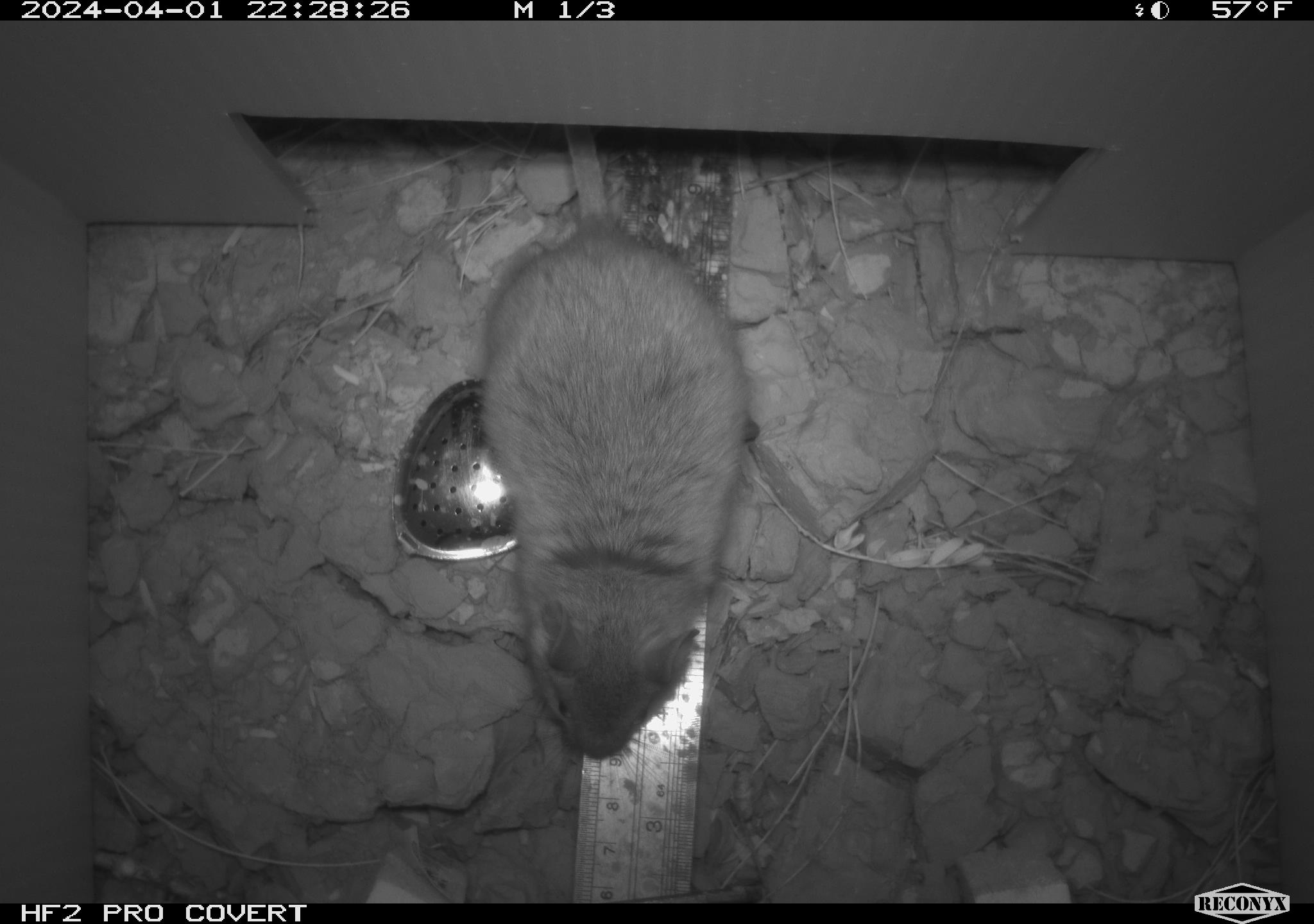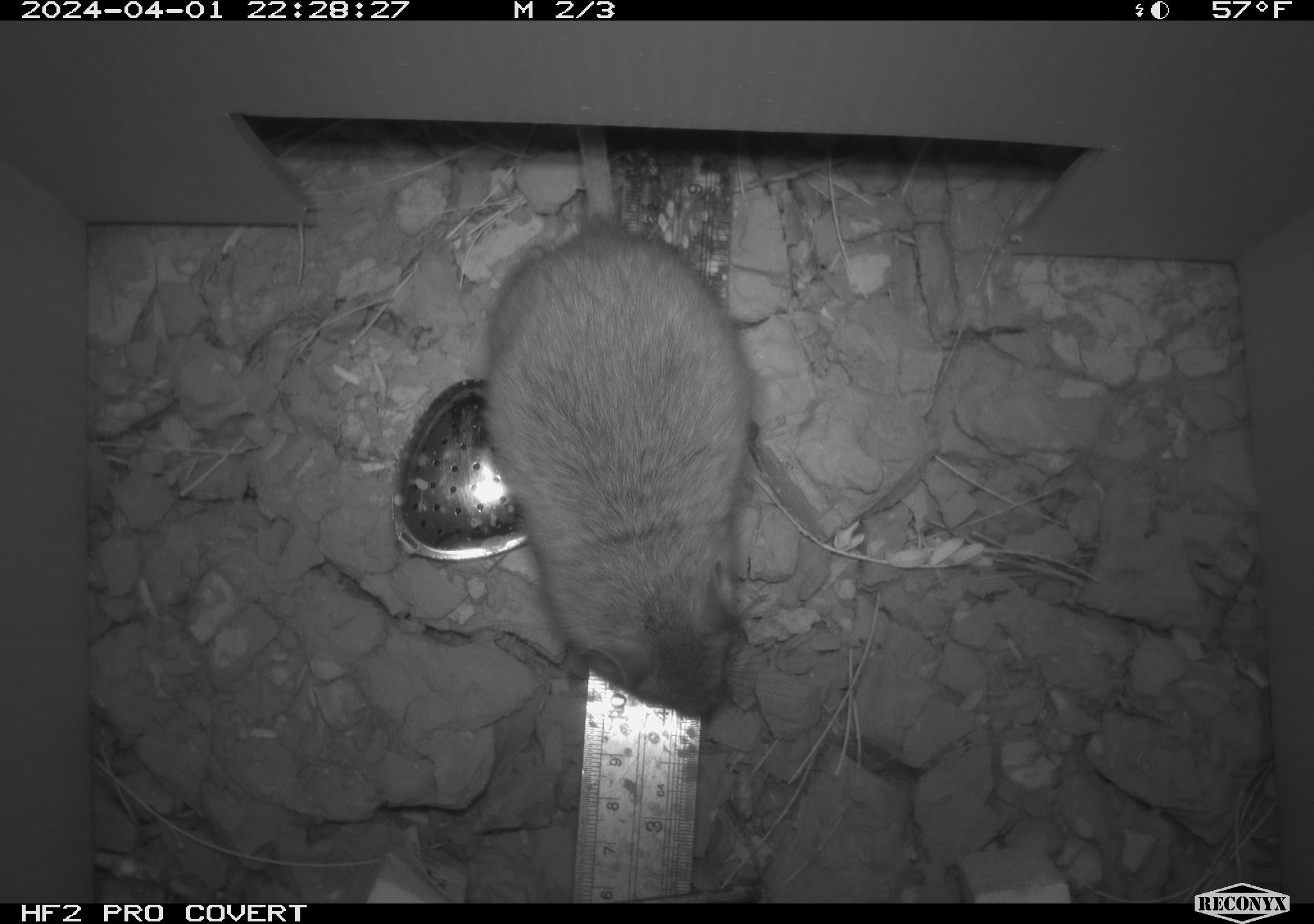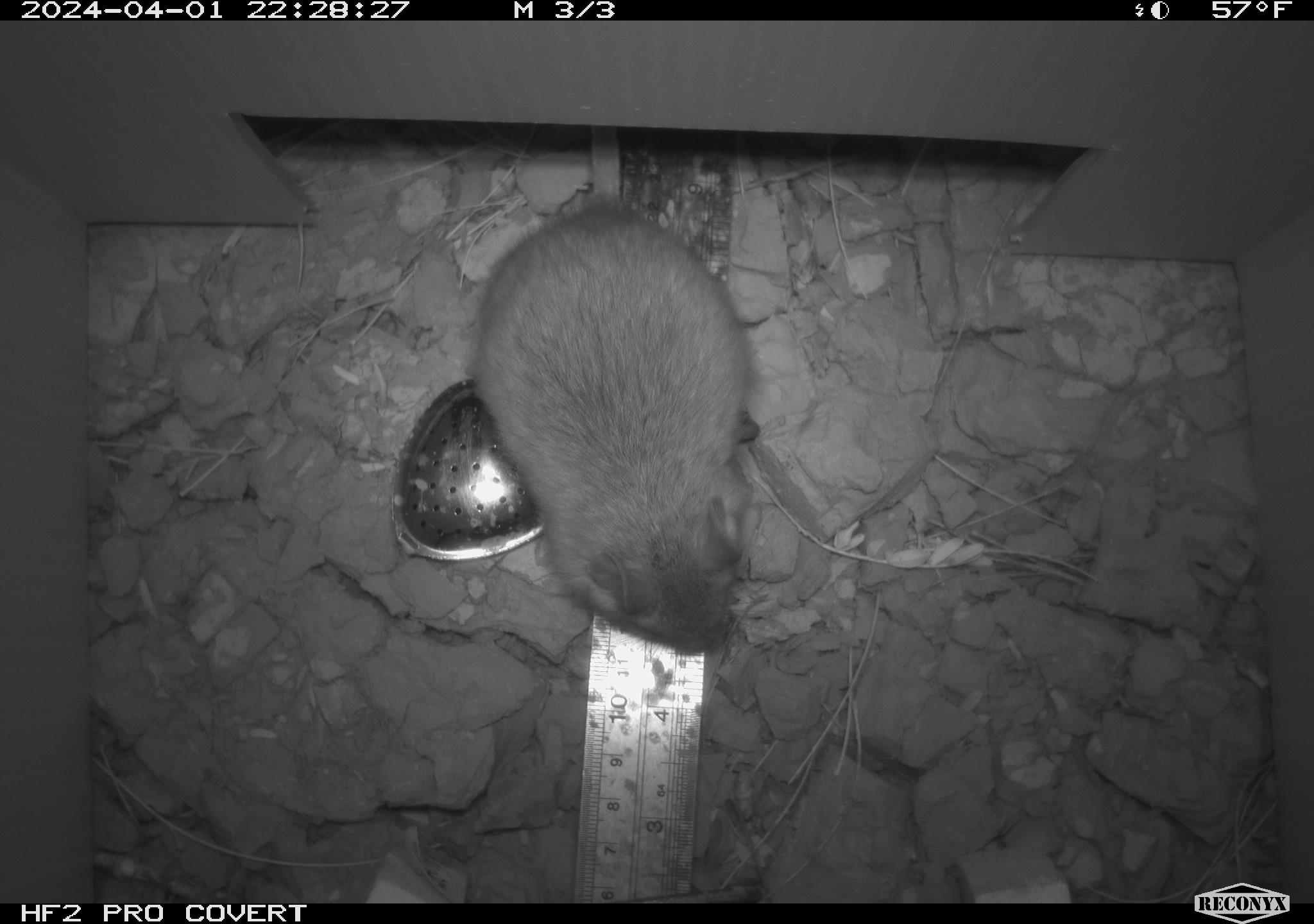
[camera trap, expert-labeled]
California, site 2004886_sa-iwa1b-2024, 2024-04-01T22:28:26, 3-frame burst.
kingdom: Animalia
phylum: Chordata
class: Mammalia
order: Rodentia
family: Cricetidae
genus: Neotoma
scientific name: Neotoma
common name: pack rat or woodrat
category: neotoma species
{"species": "neotoma species (pack rat or woodrat) (Neotoma)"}